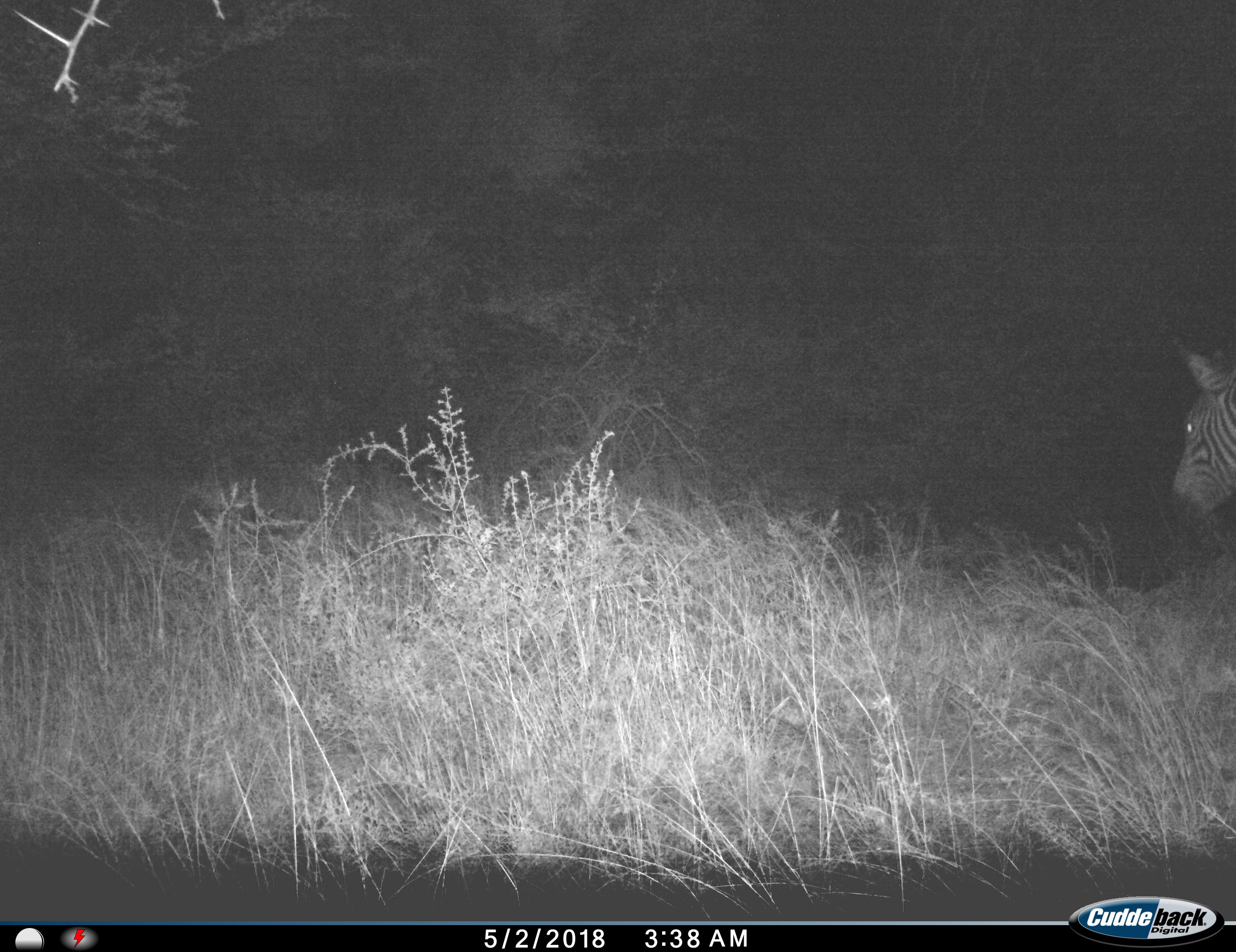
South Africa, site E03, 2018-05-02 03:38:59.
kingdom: Animalia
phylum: Chordata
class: Mammalia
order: Perissodactyla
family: Equidae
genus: Equus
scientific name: Equus zebra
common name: mountain zebra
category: zebramountain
Zebramountain (mountain zebra) (Equus zebra), count 1. Behavior (volunteer vote fractions): standing 44%, resting 0%, moving 56%, interacting 0%. Young present (vote fraction): 0%. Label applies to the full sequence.